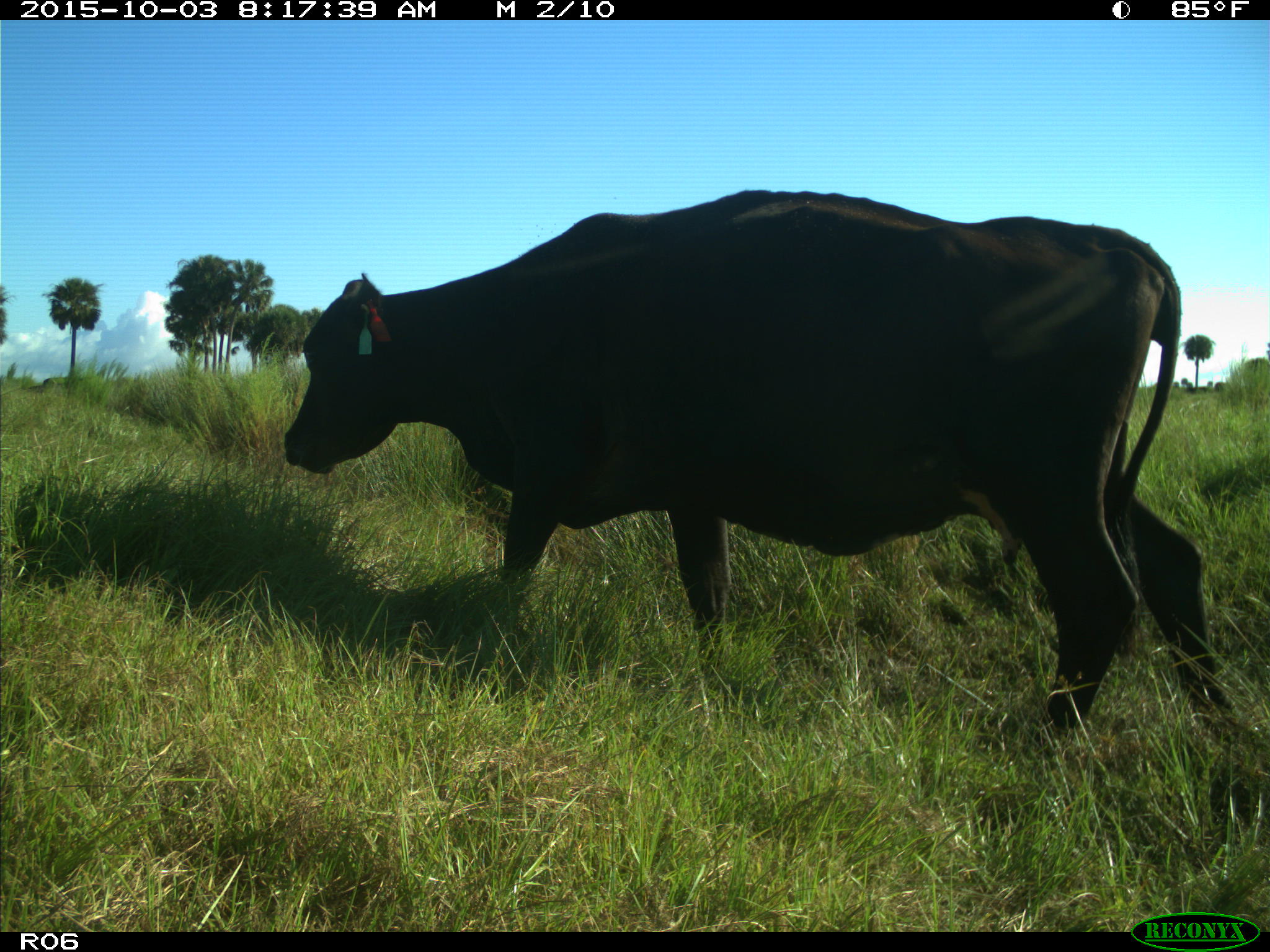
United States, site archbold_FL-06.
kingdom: Animalia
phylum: Chordata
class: Mammalia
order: Artiodactyla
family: Bovidae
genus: Bos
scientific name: Bos taurus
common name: domestic cow